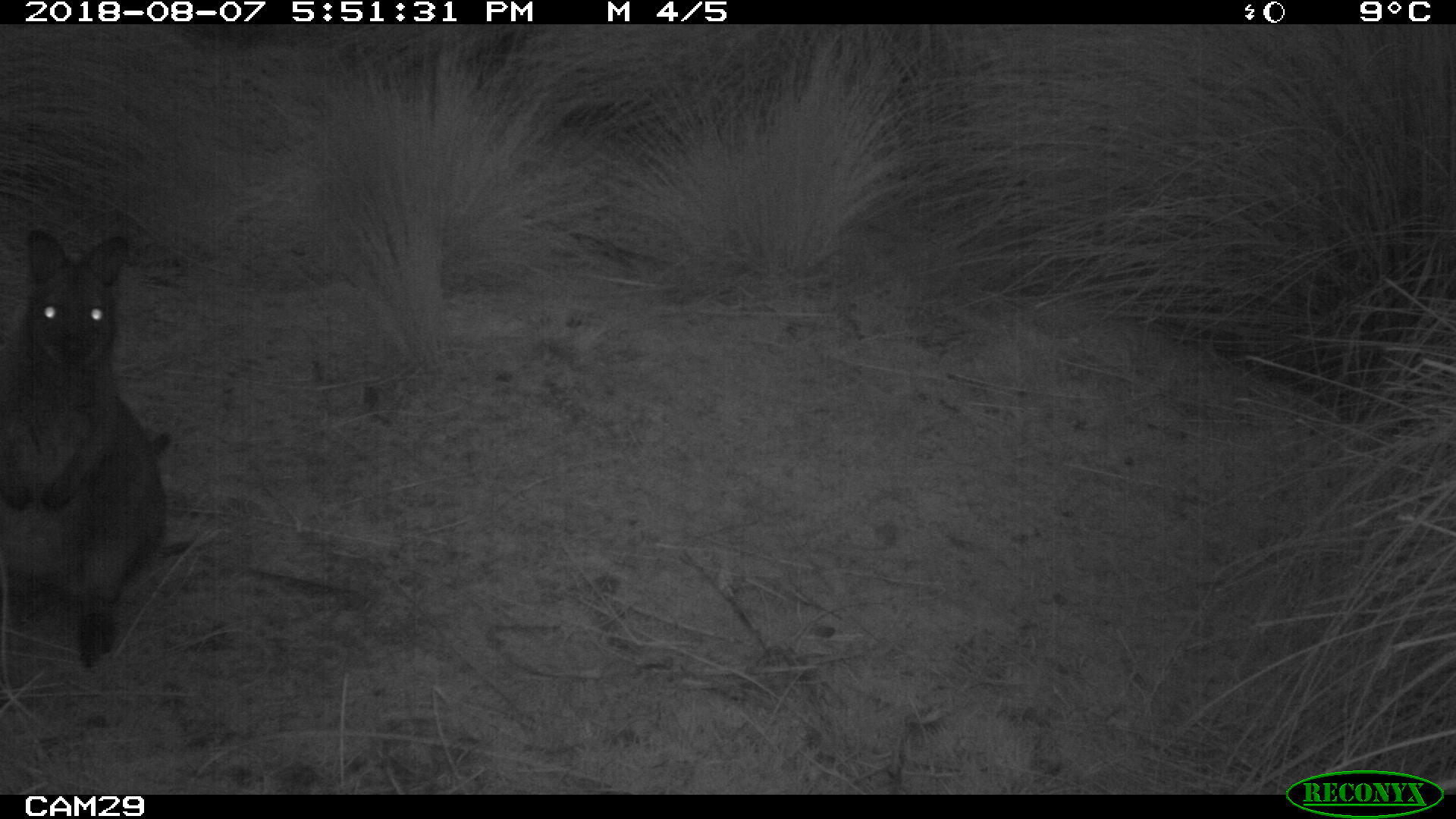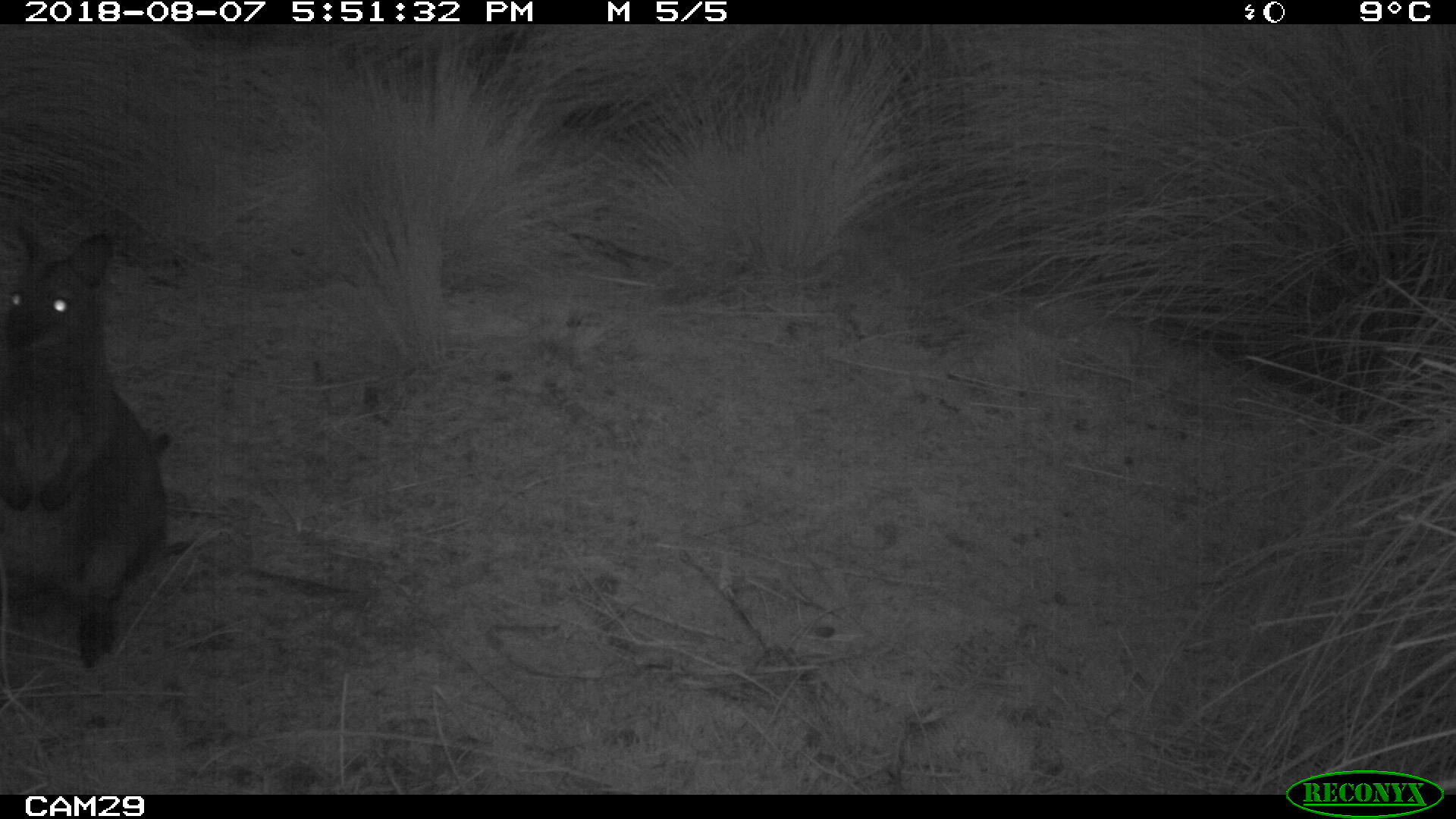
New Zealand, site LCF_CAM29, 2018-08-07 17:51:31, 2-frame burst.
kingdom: Animalia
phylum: Chordata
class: Mammalia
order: Diprotodontia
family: Macropodidae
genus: Notamacropus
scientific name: Notamacropus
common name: wallaby